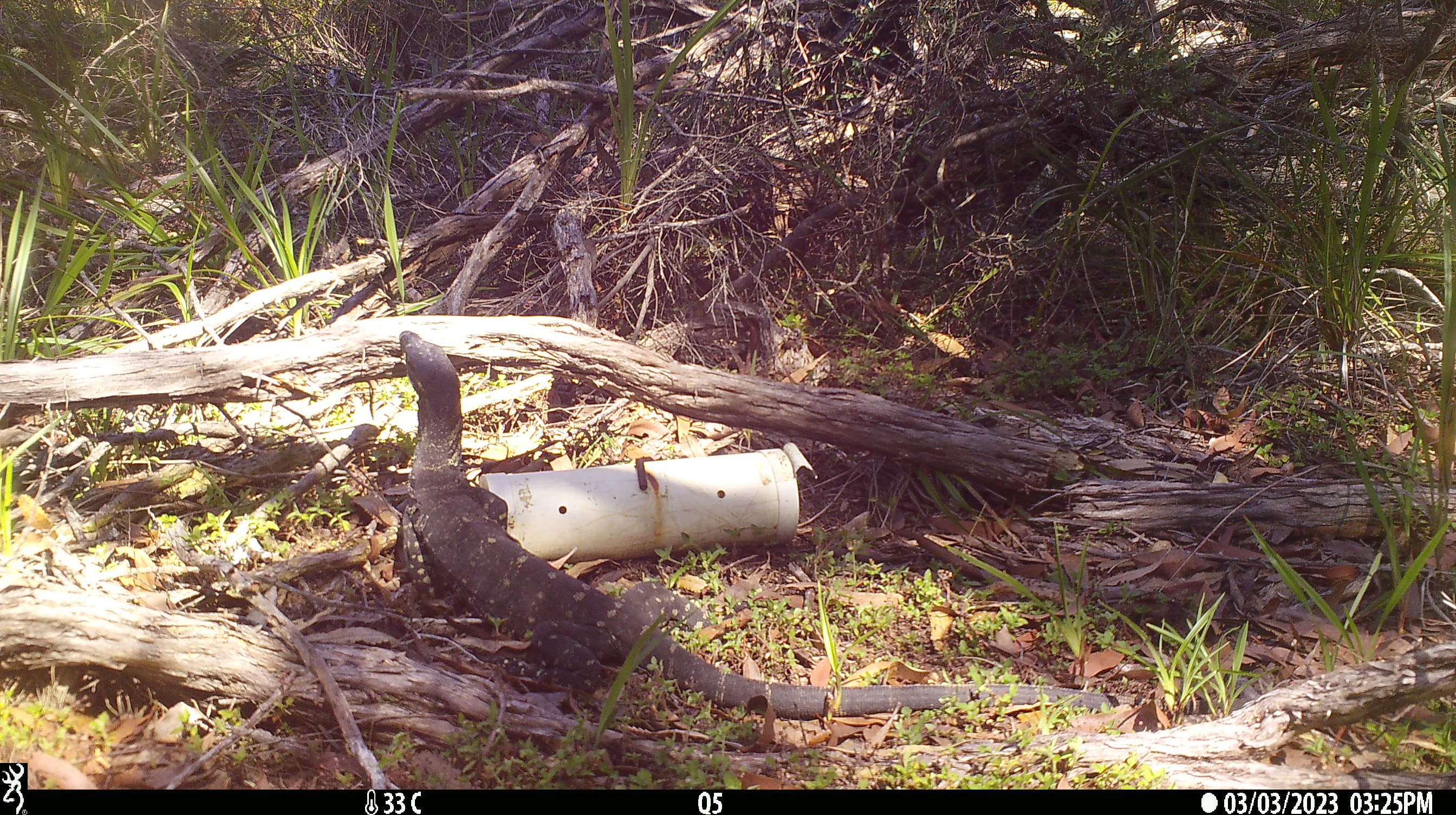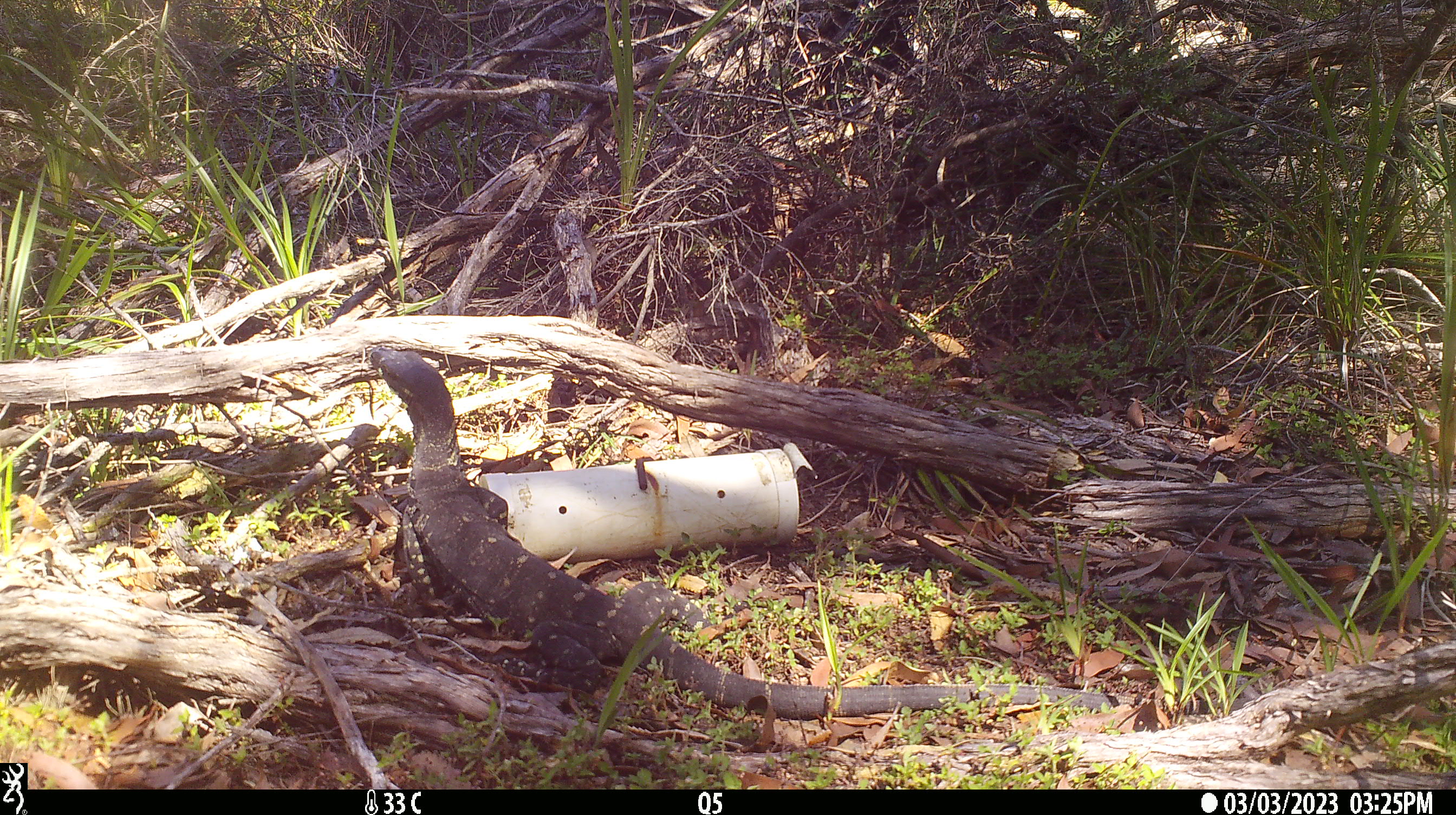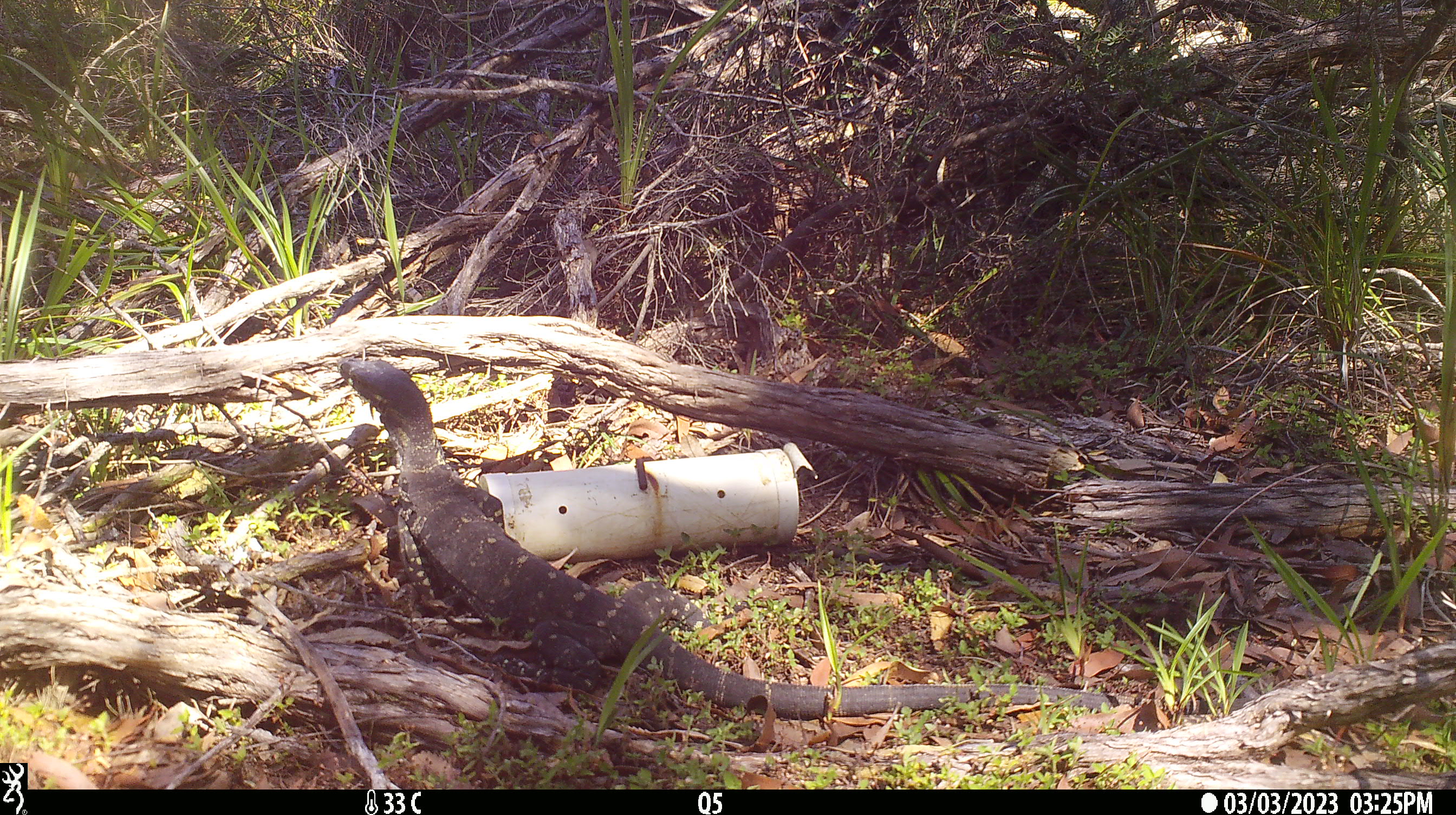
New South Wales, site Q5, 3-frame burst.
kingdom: Animalia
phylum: Chordata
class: Reptilia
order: Squamata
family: Varanidae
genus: Varanus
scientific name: Varanus varius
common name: lace monitor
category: goanna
Goanna (lace monitor) (Varanus varius).